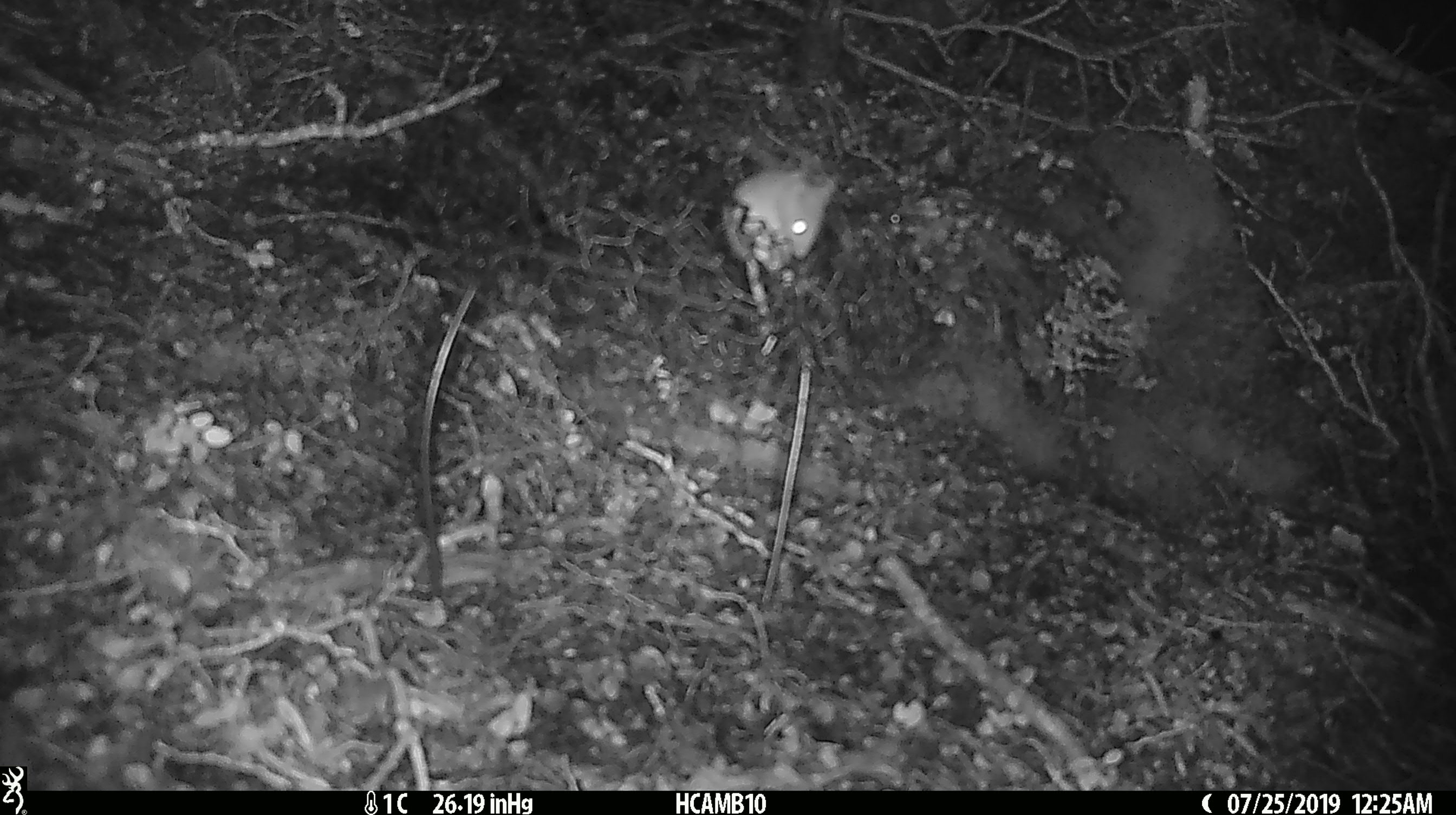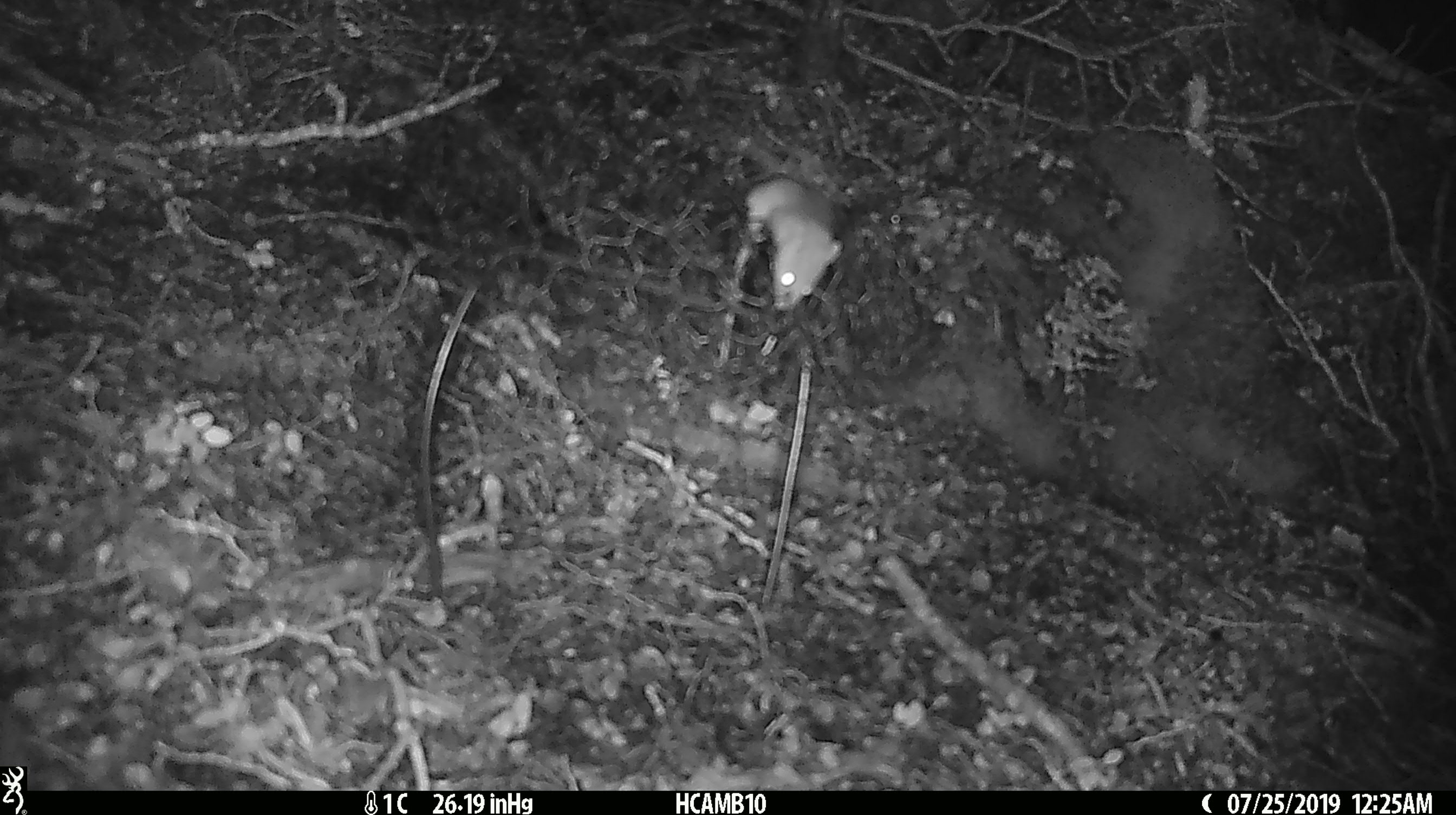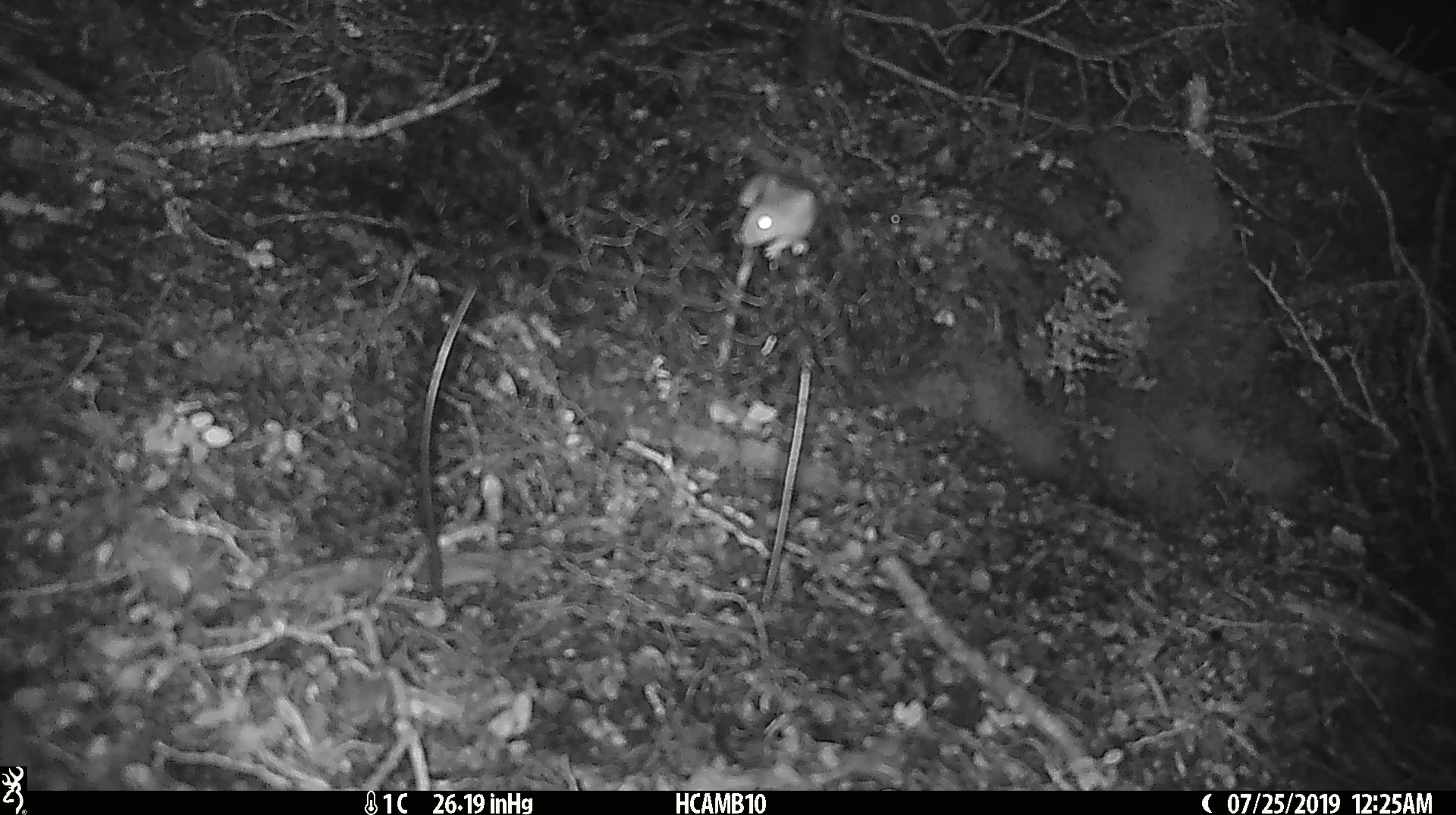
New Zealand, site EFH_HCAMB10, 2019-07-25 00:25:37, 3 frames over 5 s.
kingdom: Animalia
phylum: Chordata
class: Mammalia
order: Rodentia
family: Muridae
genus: Mus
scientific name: Mus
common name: mouse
Mouse (Mus).